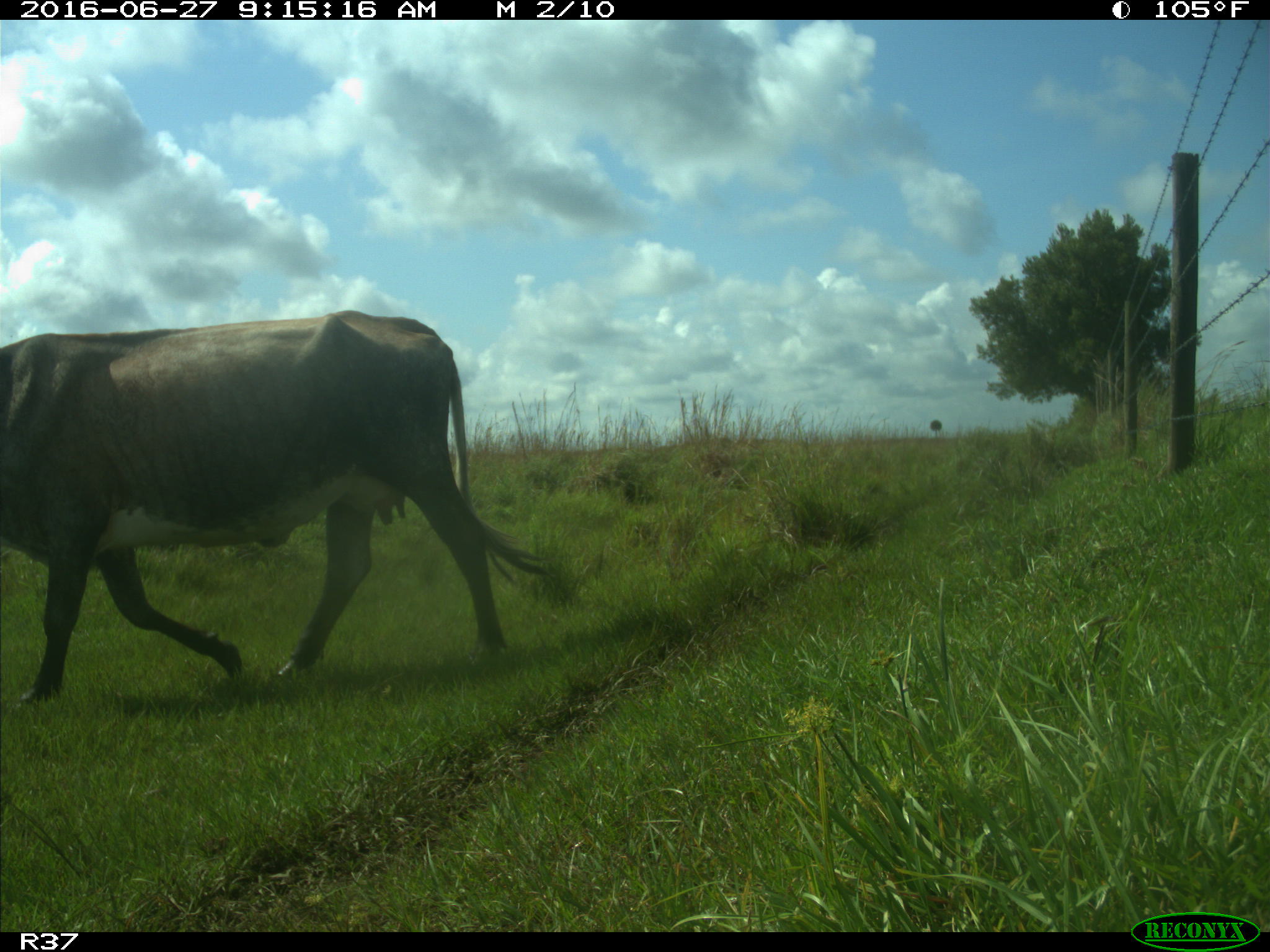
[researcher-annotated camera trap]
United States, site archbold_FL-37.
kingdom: Animalia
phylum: Chordata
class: Mammalia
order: Artiodactyla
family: Bovidae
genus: Bos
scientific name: Bos taurus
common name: domestic cow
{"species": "Bos taurus (domestic cow)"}